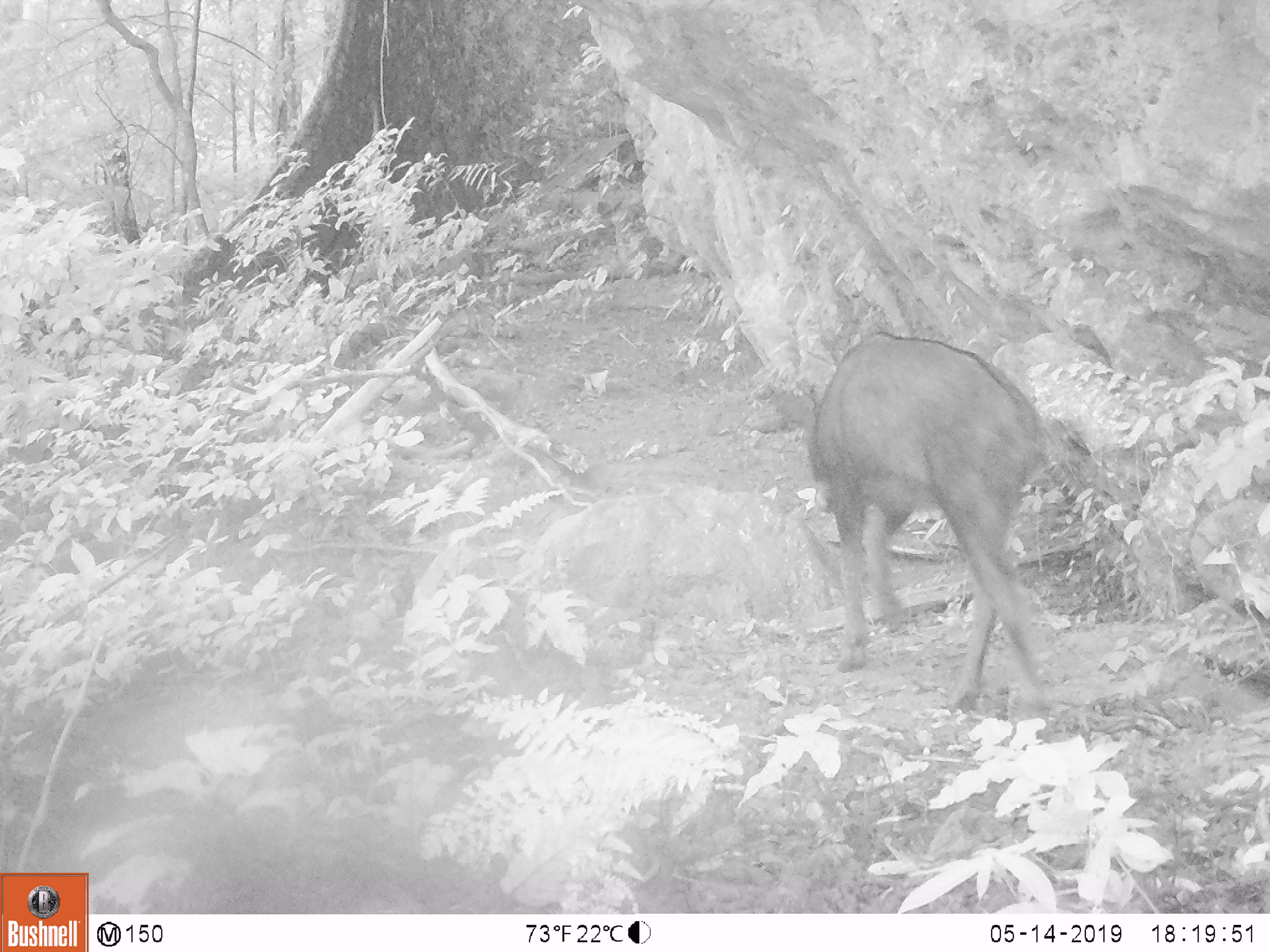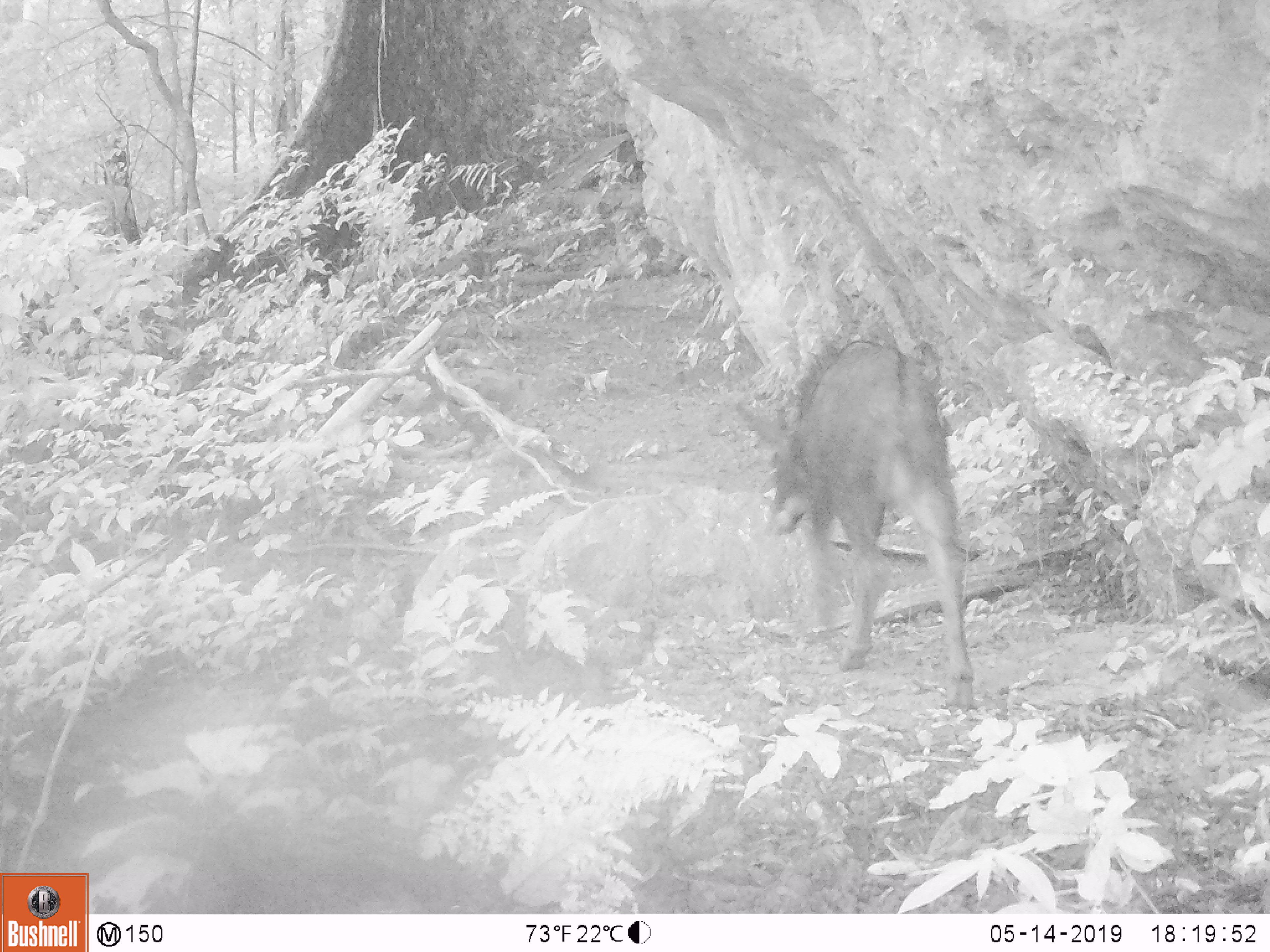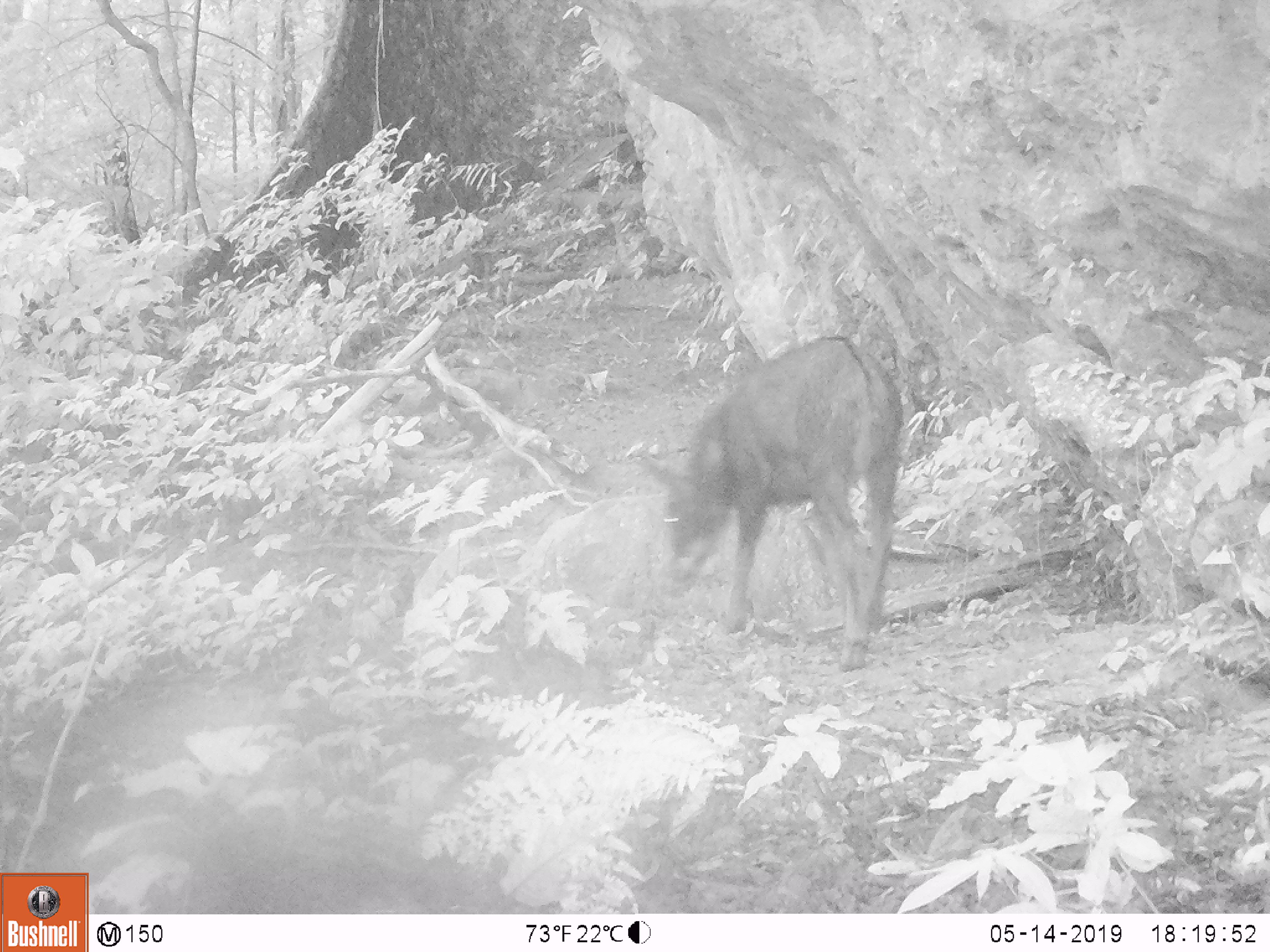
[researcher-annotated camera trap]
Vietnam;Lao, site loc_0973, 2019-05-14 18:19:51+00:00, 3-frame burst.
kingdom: Animalia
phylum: Chordata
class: Mammalia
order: Artiodactyla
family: Bovidae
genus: Capricornis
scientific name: Capricornis sumatraensis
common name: chinese serow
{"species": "chinese serow (Capricornis sumatraensis)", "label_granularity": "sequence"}